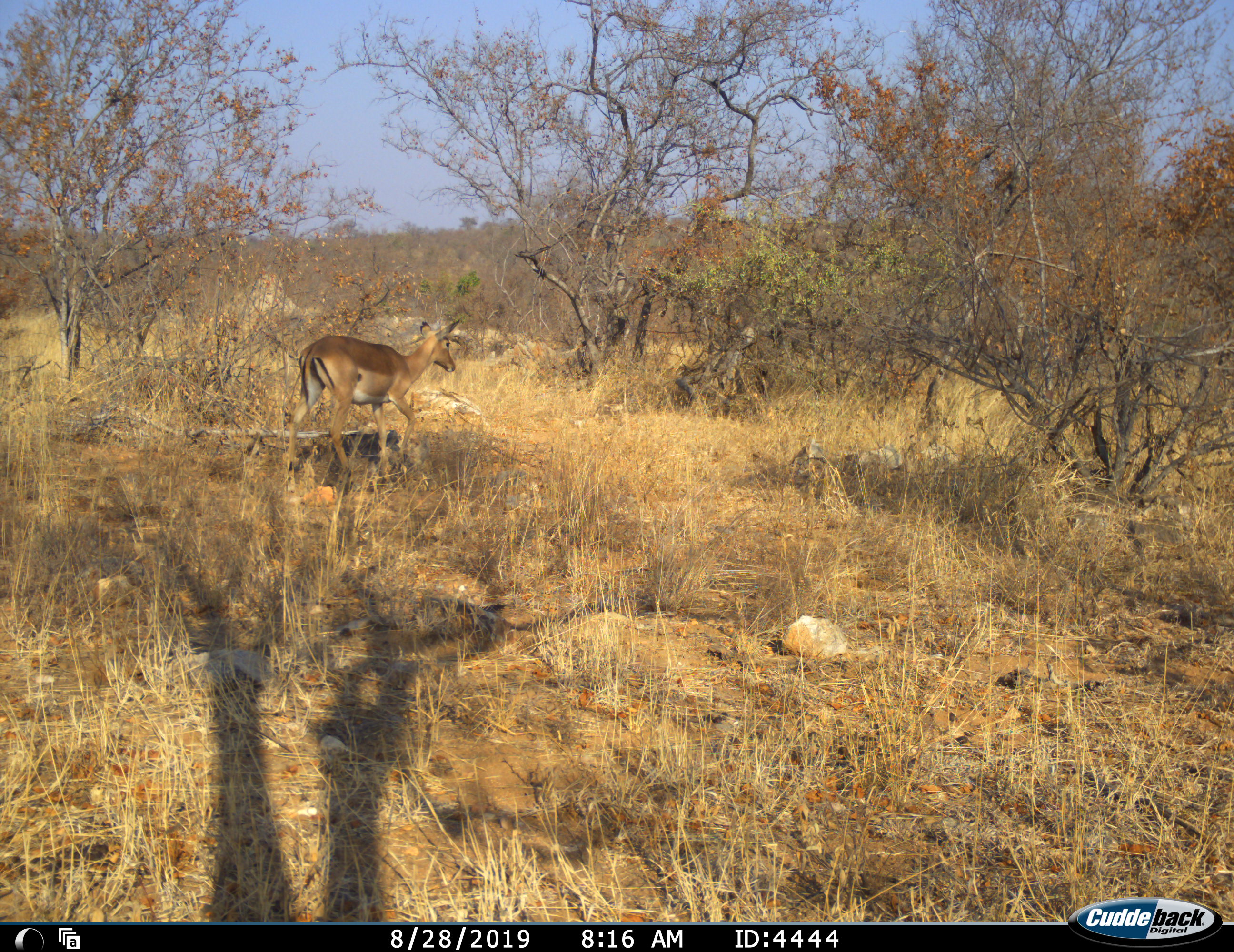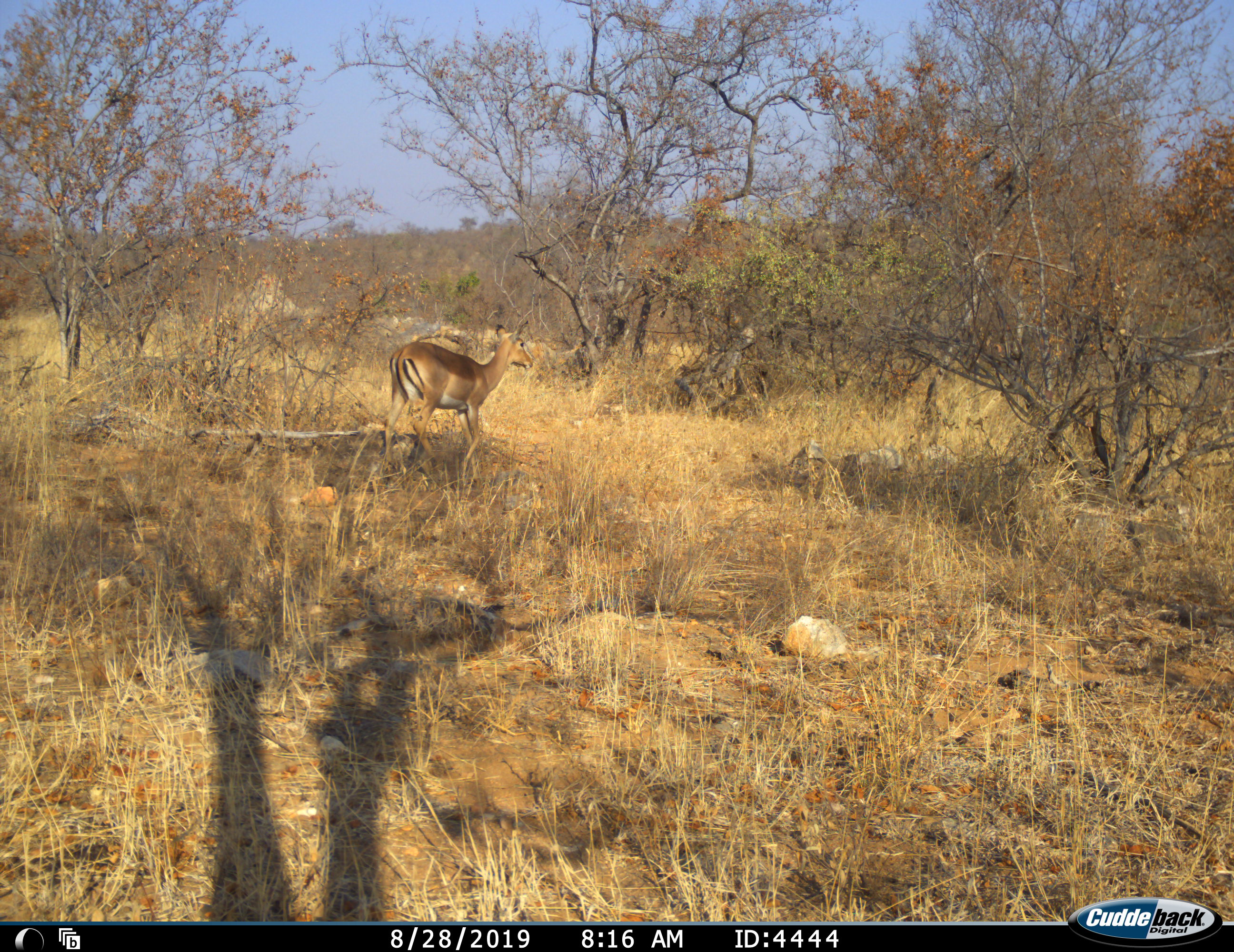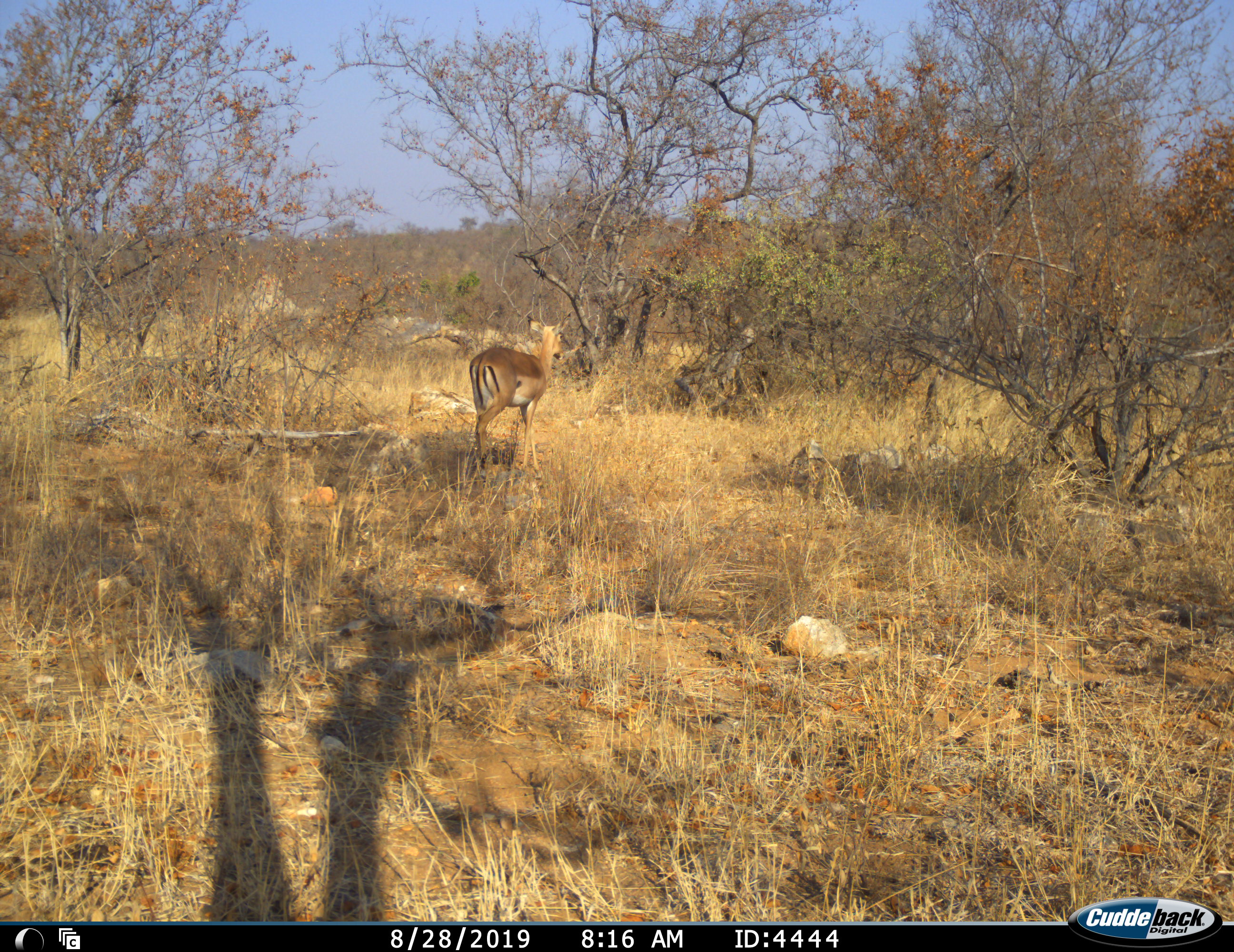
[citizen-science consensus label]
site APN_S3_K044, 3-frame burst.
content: unidentified animal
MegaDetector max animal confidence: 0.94